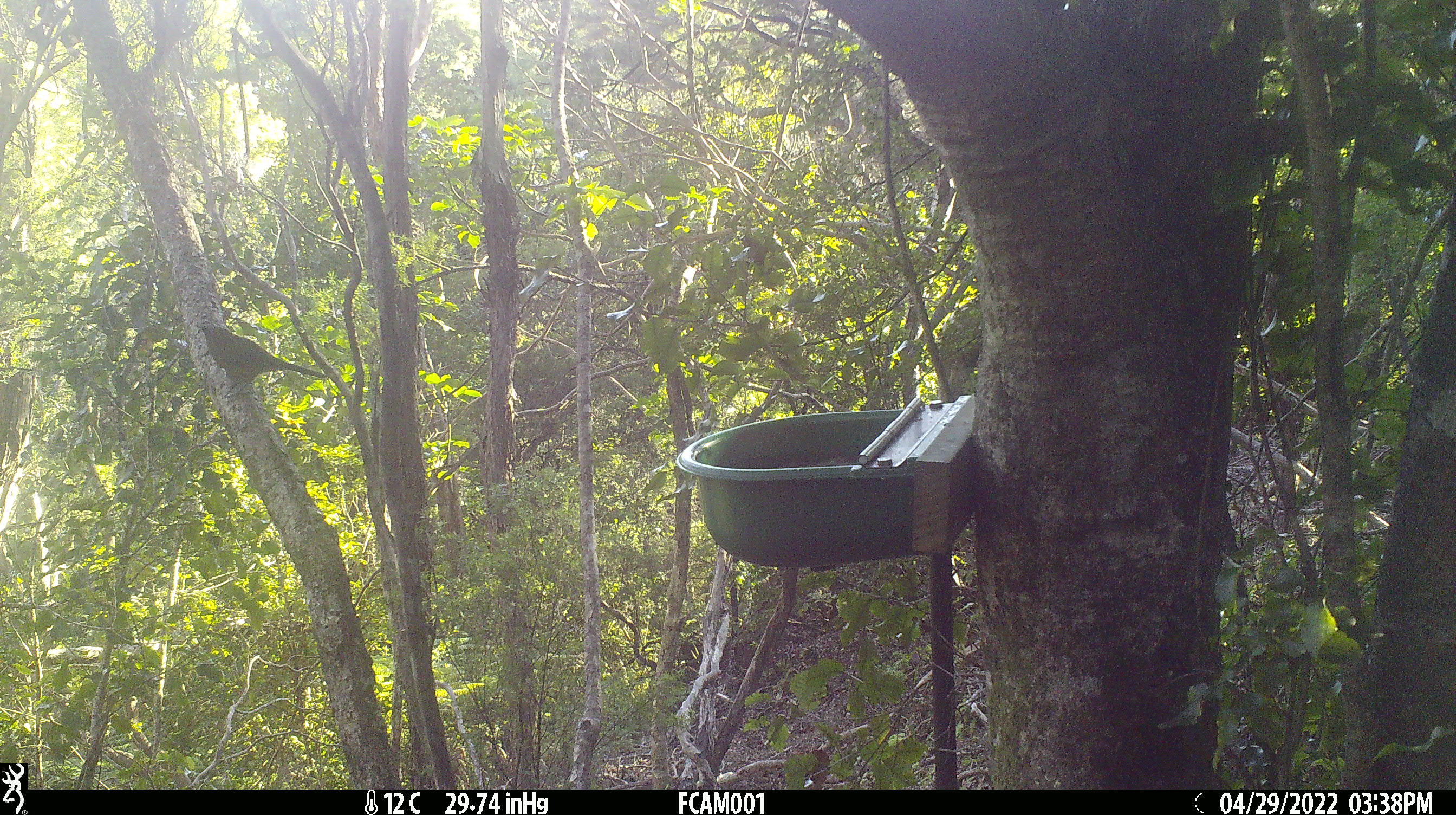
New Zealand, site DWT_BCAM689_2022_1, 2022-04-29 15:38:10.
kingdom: Animalia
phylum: Chordata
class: Aves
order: Passeriformes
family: Meliphagidae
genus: Anthornis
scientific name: Anthornis melanura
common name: new zealand bellbird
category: bellbird